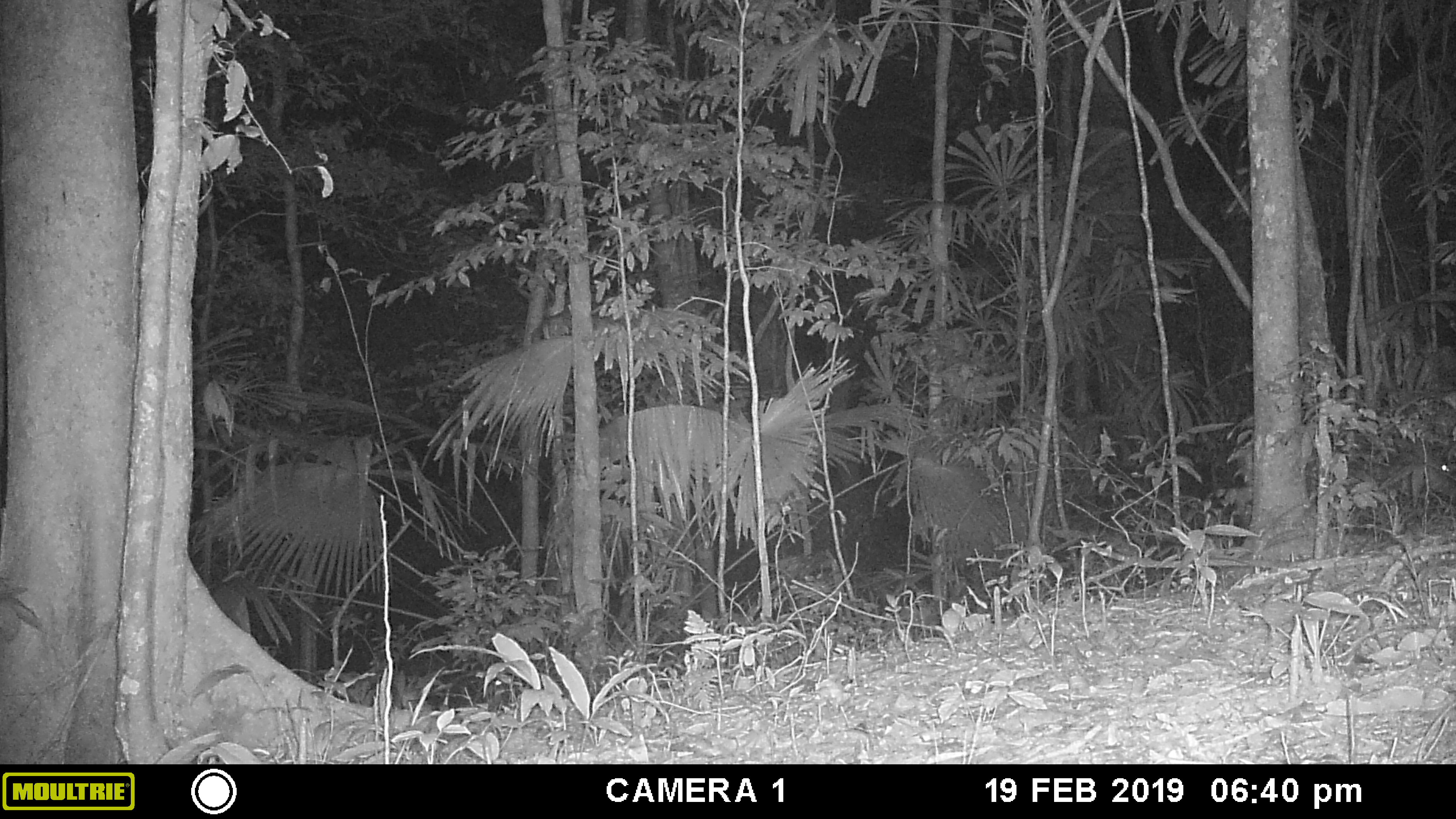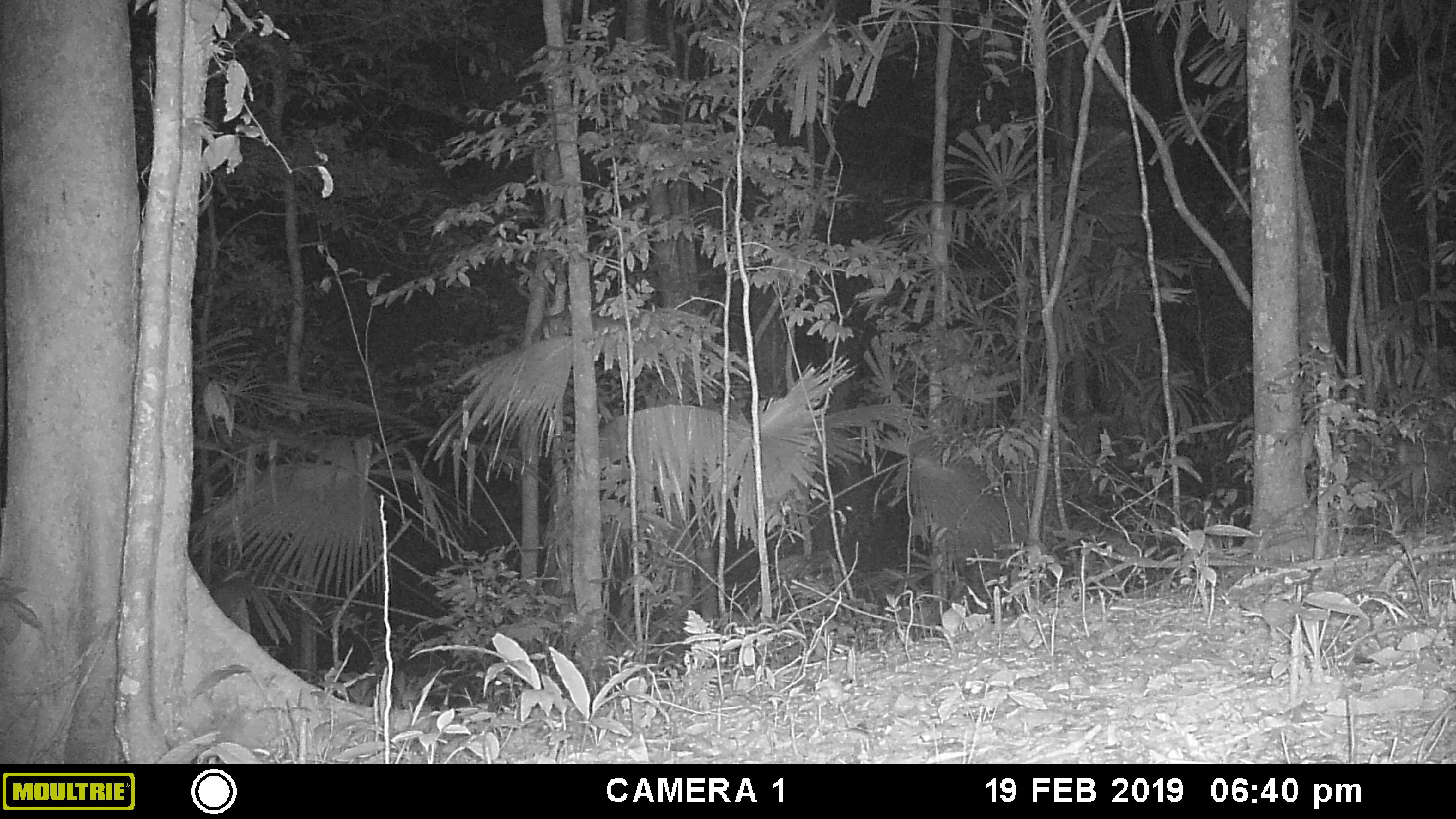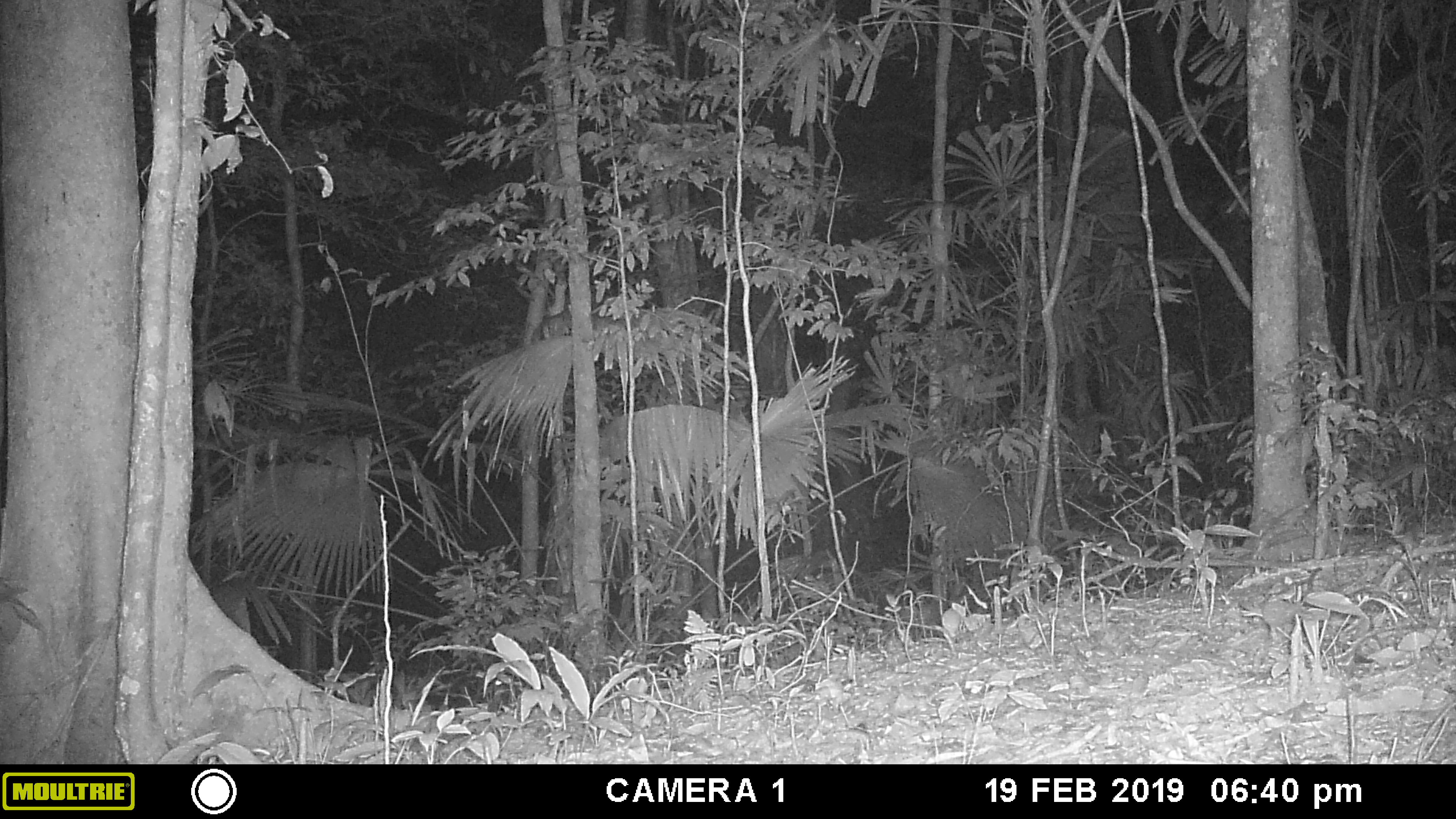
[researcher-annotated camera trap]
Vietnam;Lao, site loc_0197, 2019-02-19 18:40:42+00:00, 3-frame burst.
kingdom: Animalia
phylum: Chordata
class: Mammalia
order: Artiodactyla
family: Cervidae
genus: Muntiacus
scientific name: Muntiacus vuquangensis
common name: large-antlered muntjac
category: large antlered muntjac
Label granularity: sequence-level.